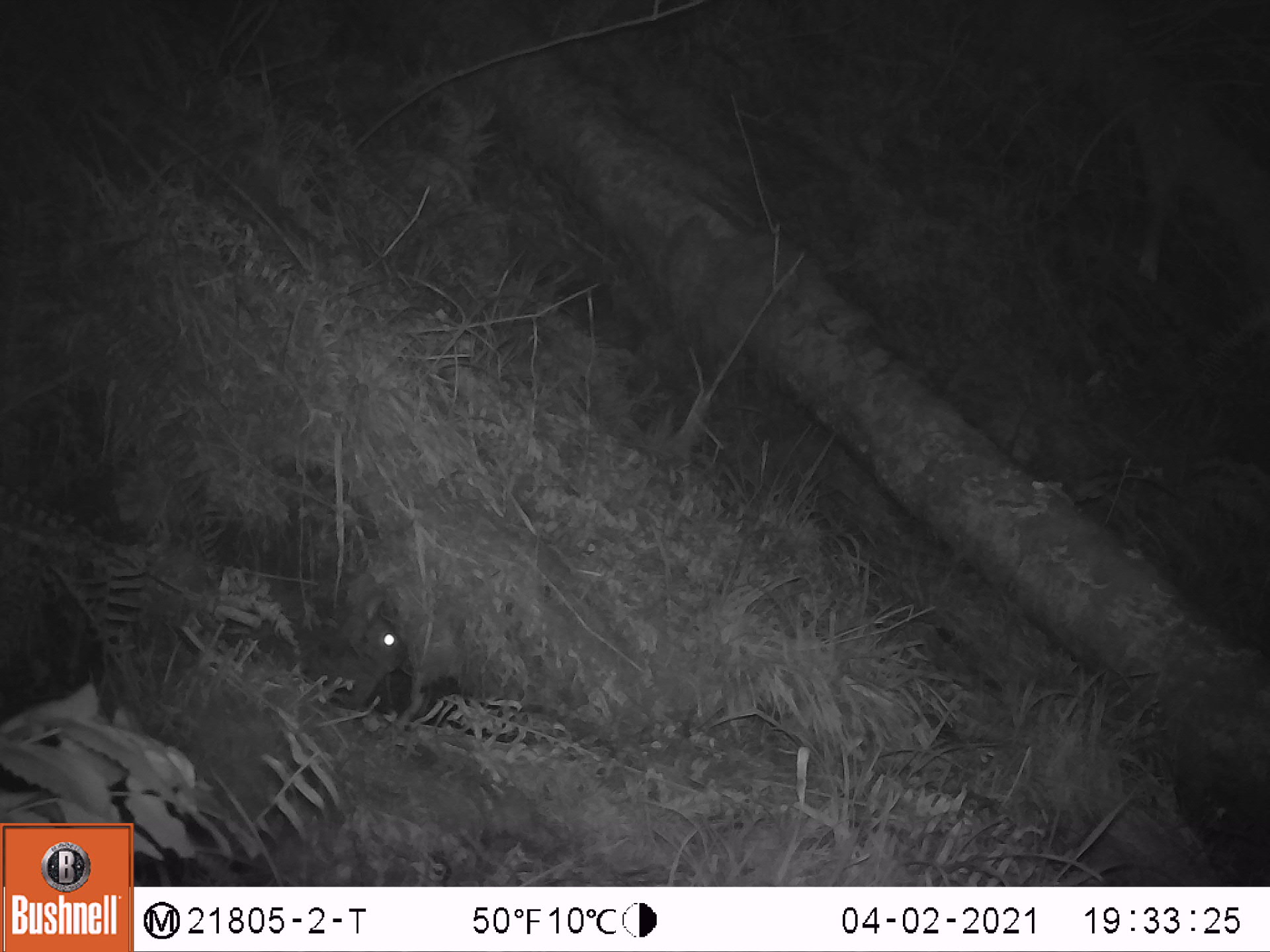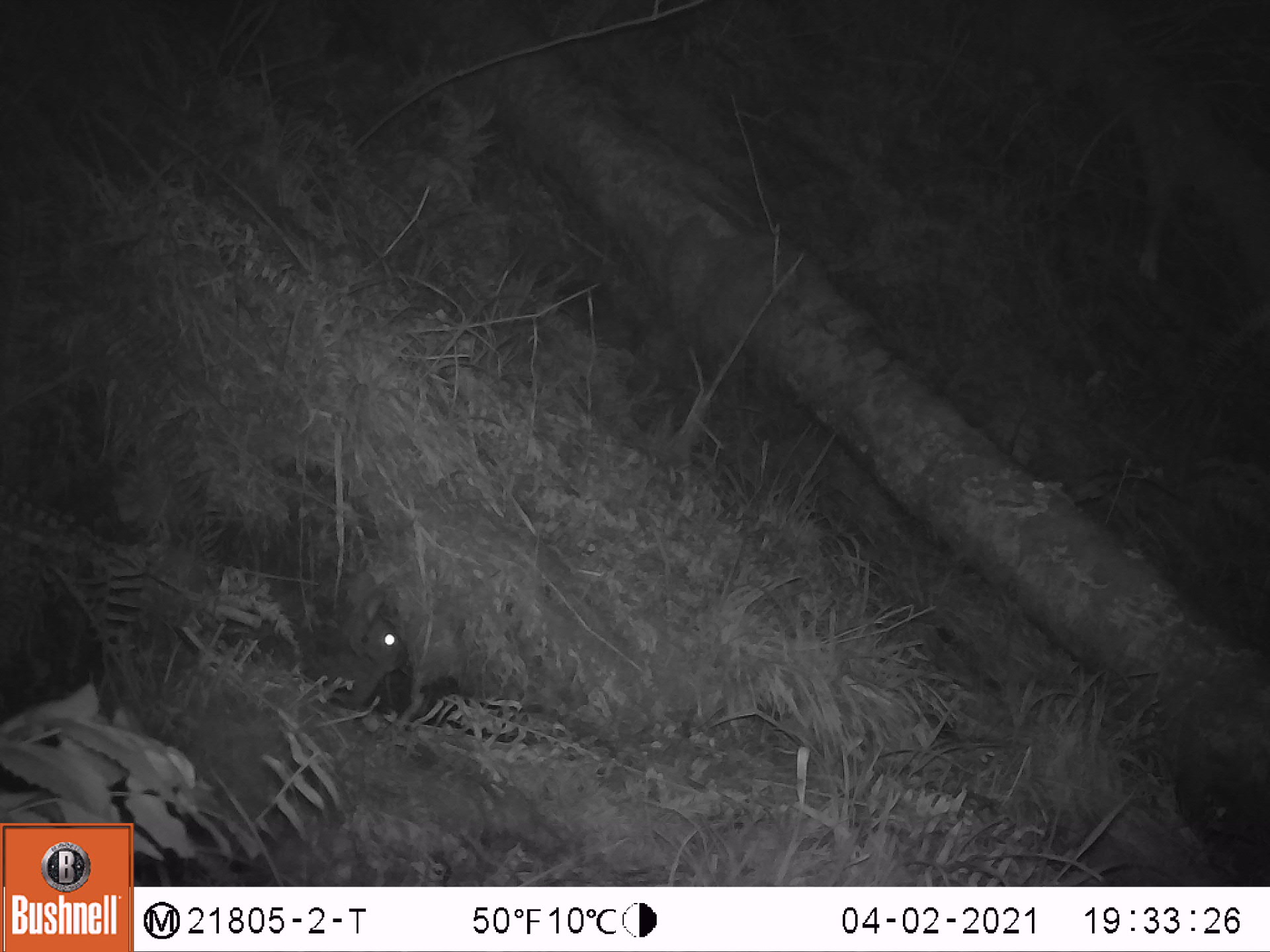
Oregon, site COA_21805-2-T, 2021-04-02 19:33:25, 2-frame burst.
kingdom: Animalia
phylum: Chordata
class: Mammalia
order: Lagomorpha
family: Leporidae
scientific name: Leporidae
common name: hares and rabbits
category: leporidae family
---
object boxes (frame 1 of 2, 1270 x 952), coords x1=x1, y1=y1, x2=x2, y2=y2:
leporidae family: x1=286, y1=574, x2=408, y2=706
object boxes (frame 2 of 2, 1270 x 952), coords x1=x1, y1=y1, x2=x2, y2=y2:
leporidae family: x1=252, y1=570, x2=414, y2=717